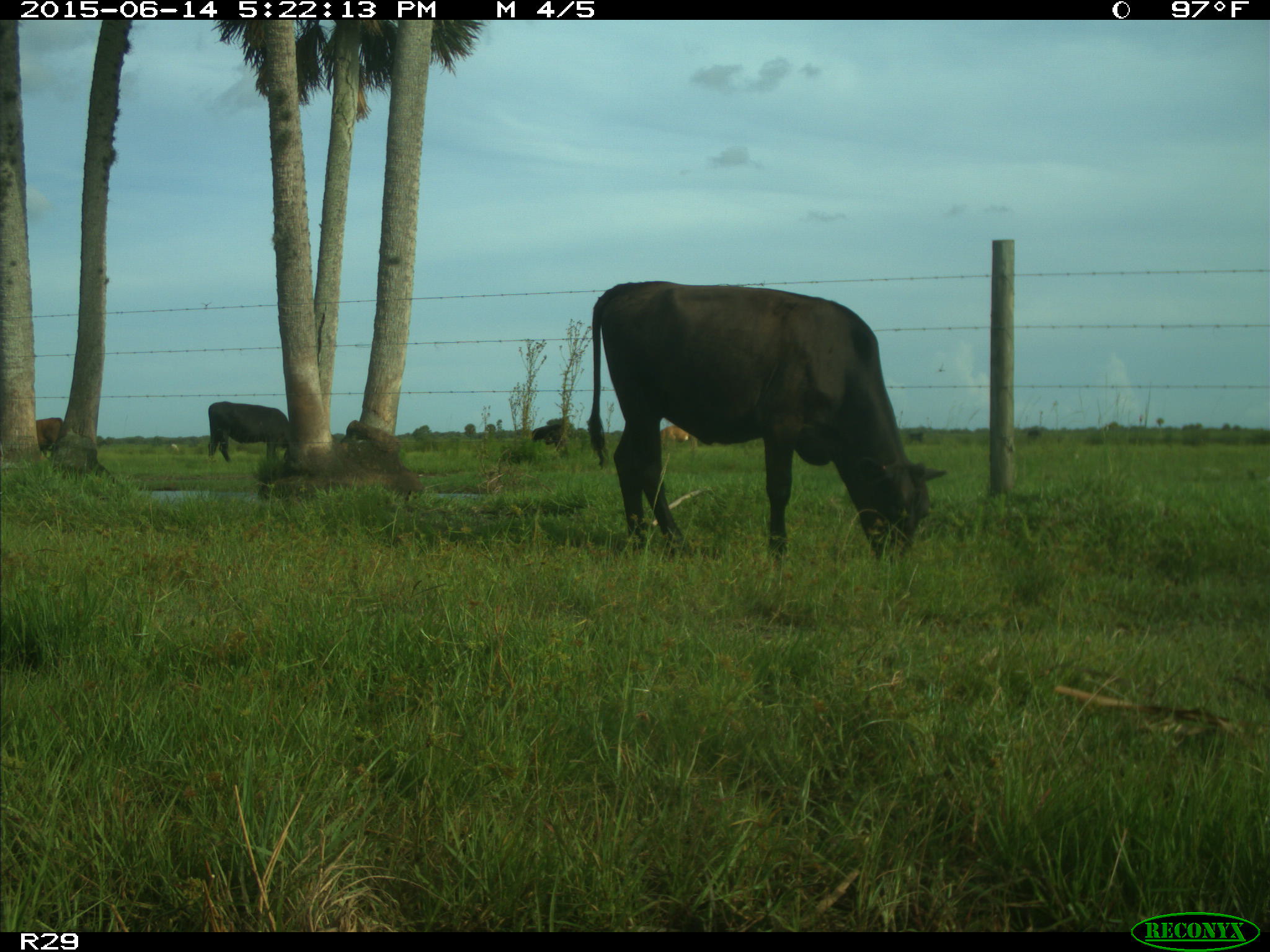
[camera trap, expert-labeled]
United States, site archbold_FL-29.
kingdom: Animalia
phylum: Chordata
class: Mammalia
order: Artiodactyla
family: Bovidae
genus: Bos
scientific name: Bos taurus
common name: domestic cow